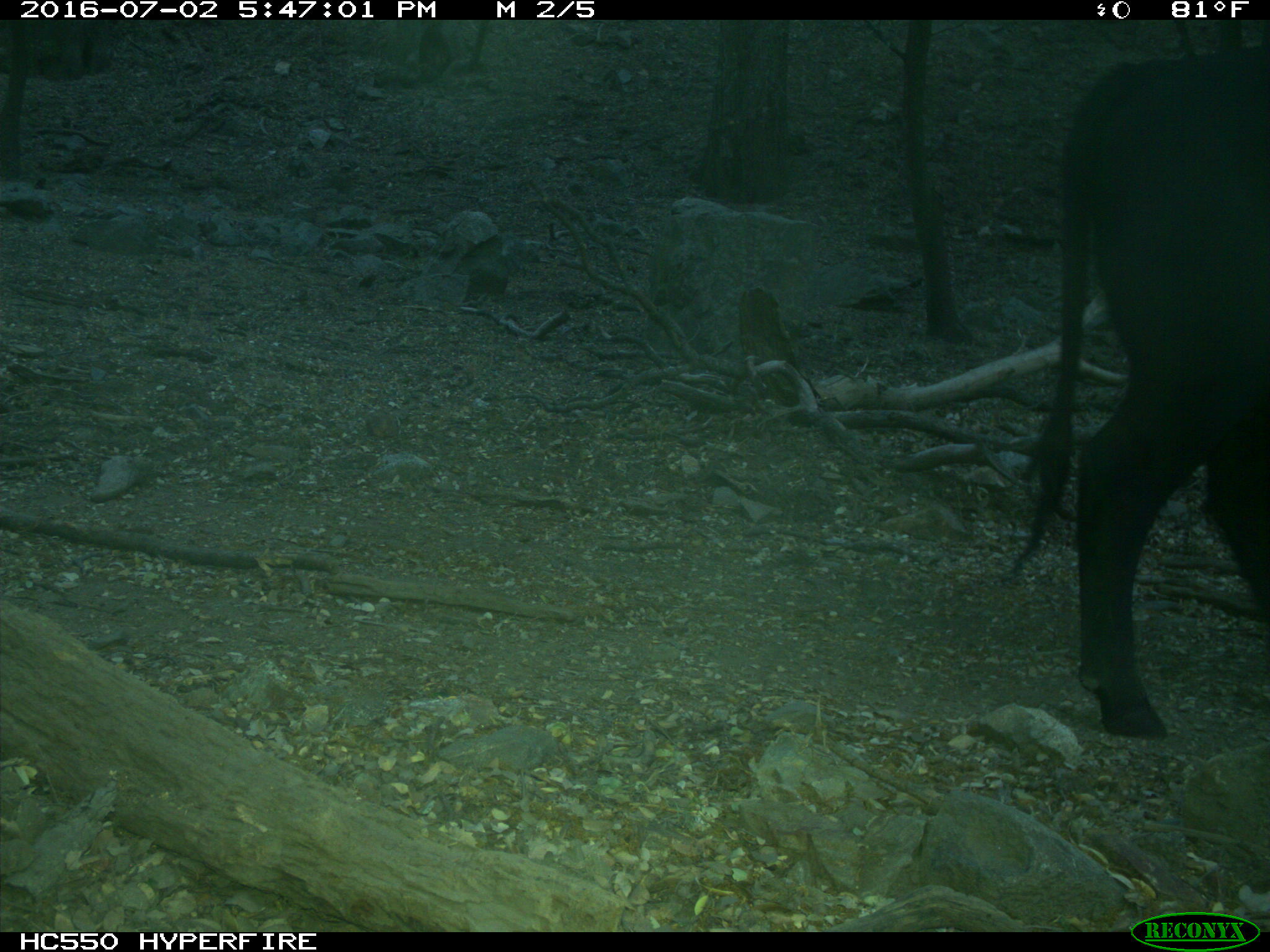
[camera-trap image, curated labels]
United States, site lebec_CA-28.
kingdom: Animalia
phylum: Chordata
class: Mammalia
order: Artiodactyla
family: Bovidae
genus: Bos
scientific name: Bos taurus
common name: domestic cow